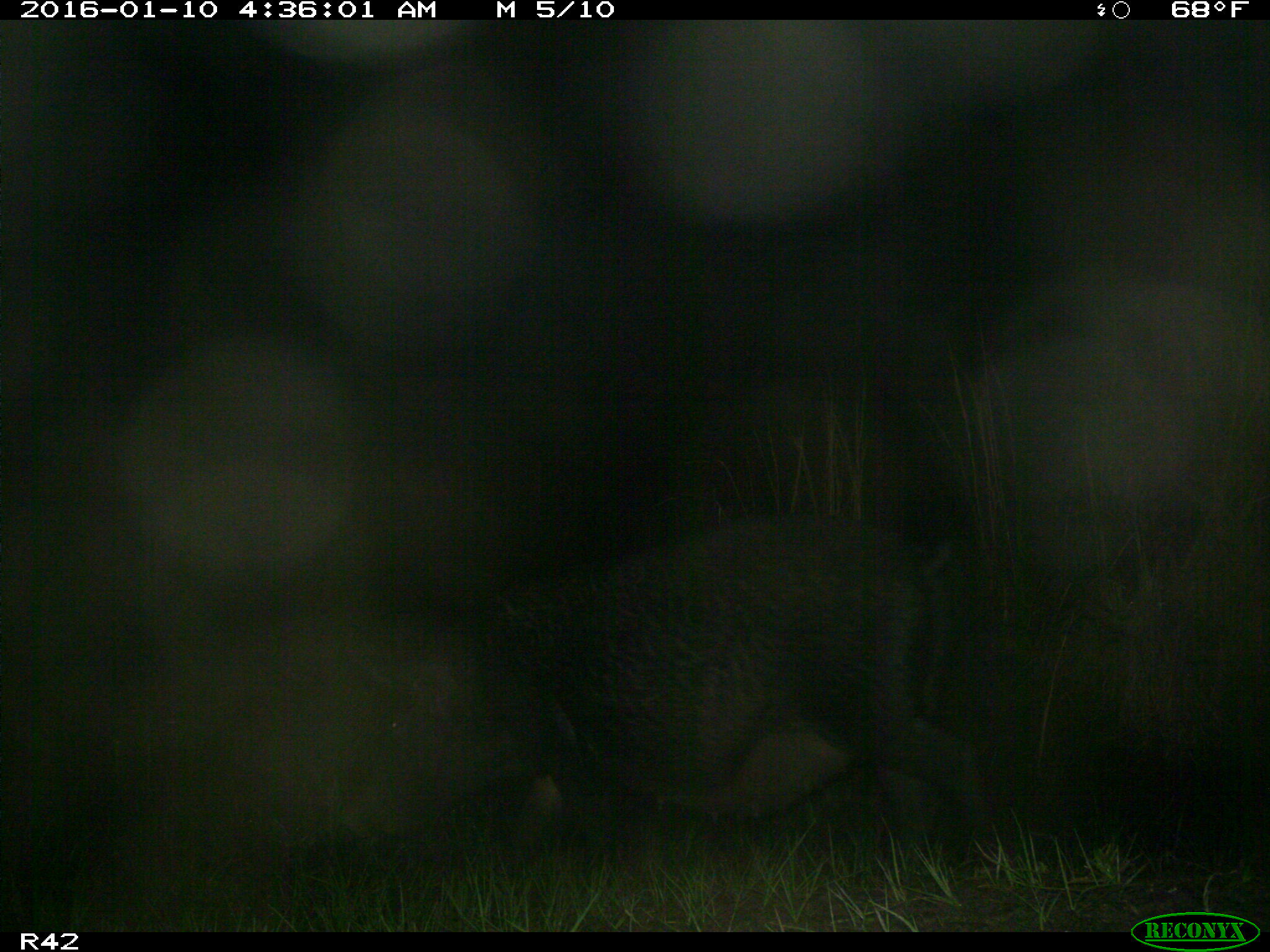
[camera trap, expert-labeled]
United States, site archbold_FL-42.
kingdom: Animalia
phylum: Chordata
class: Mammalia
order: Artiodactyla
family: Suidae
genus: Sus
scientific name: Sus scrofa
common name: wild boar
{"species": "Sus scrofa (wild boar)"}